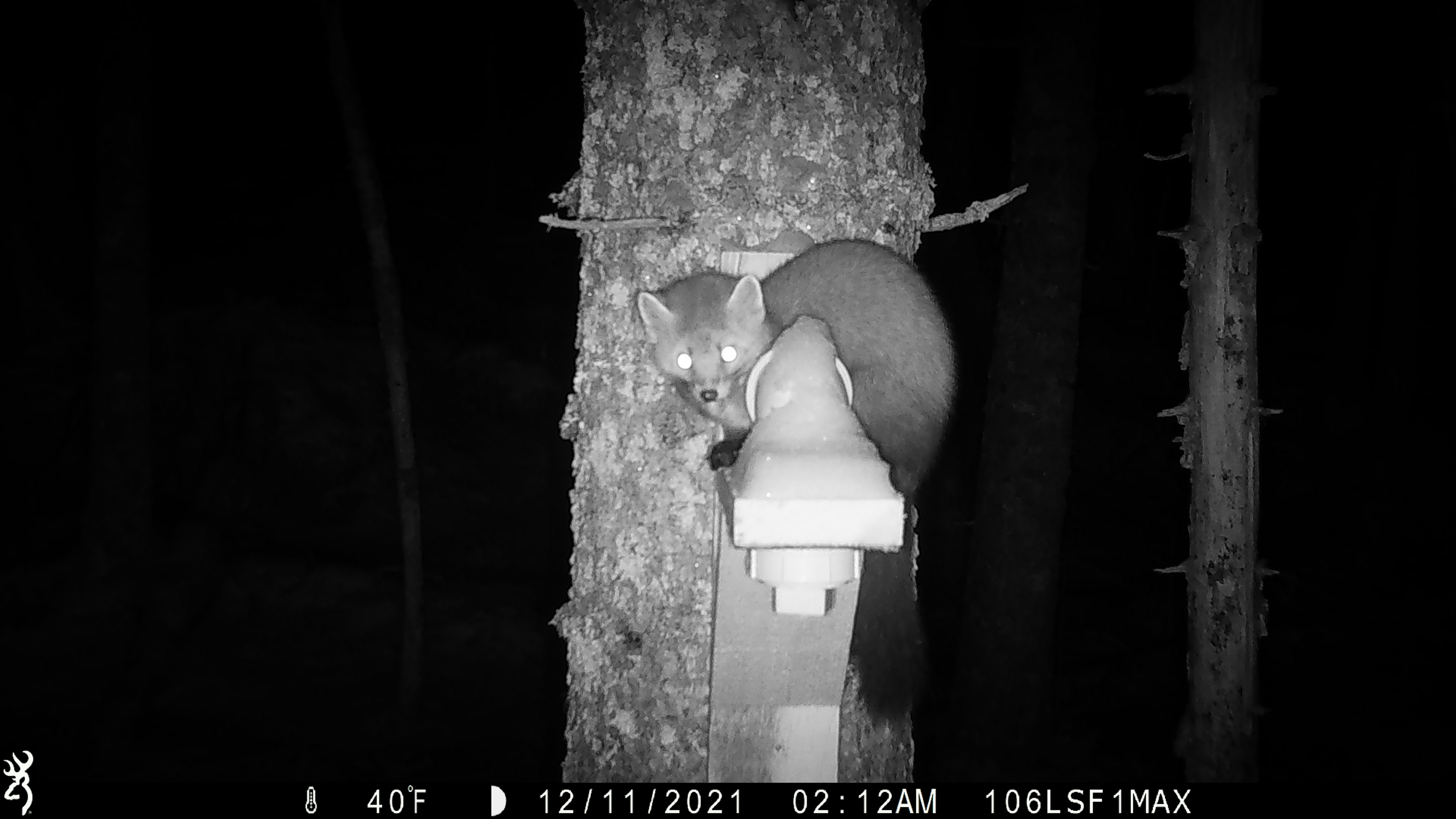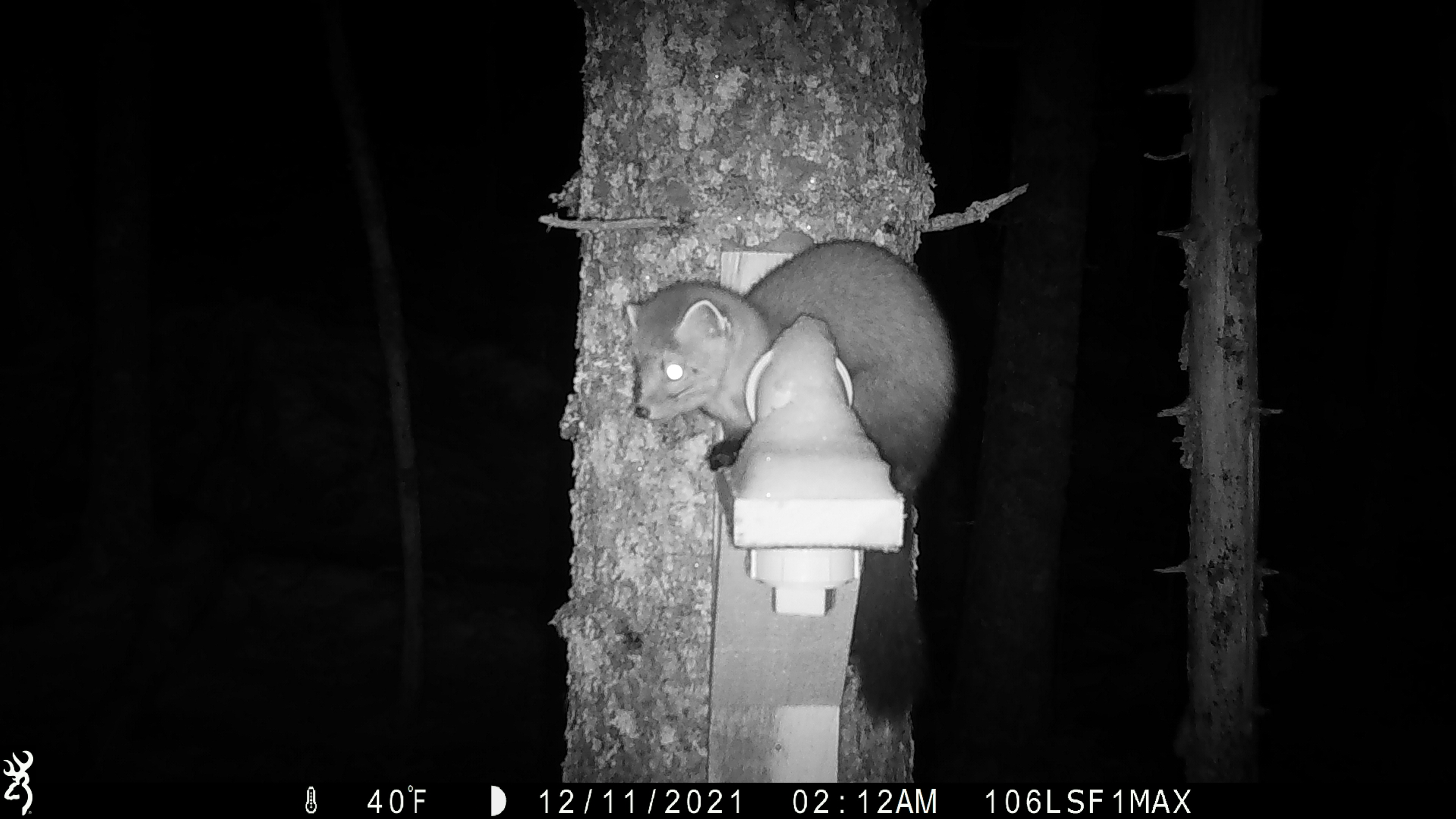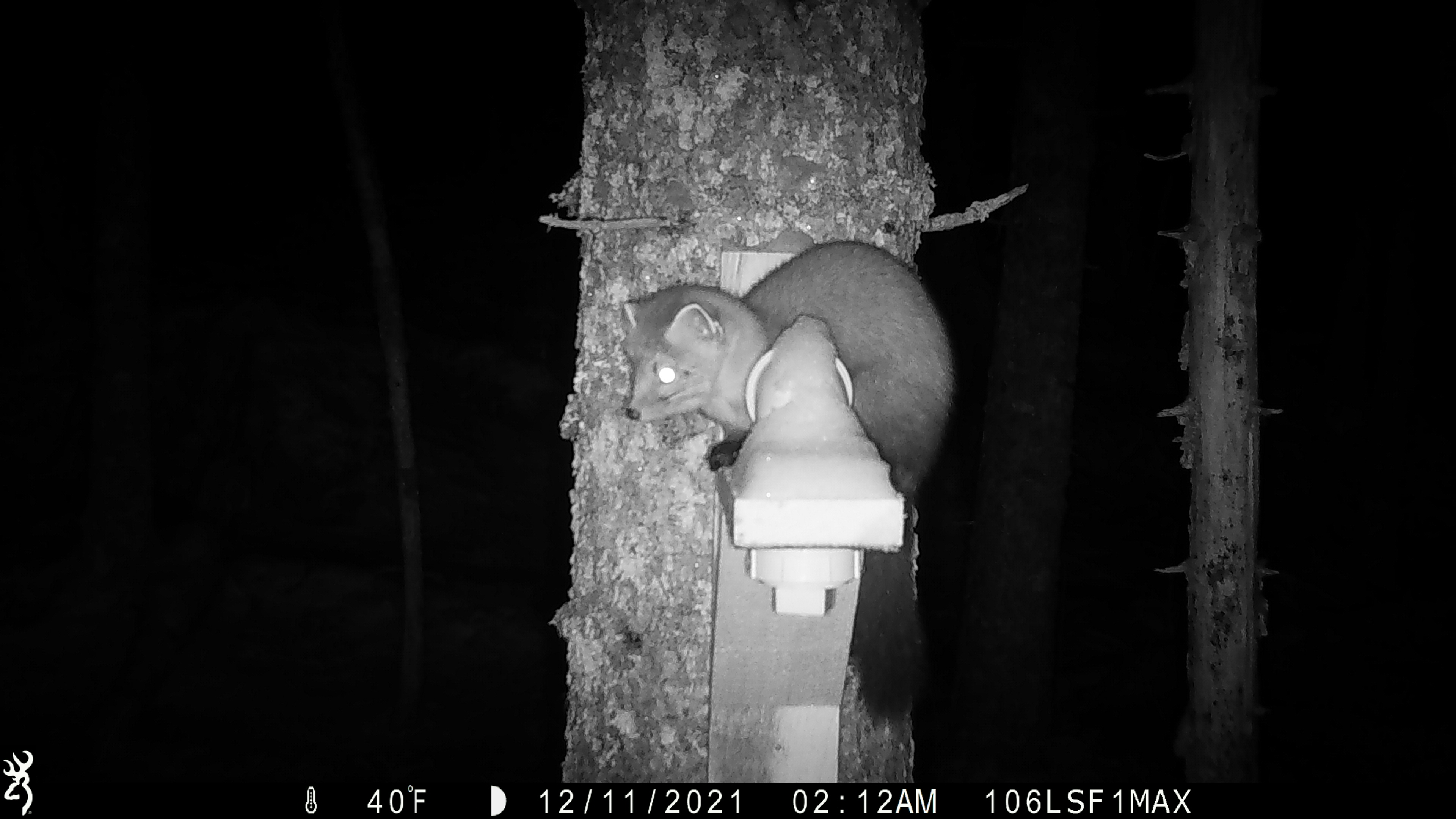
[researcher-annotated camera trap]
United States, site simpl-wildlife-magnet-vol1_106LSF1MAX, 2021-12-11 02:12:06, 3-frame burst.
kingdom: Animalia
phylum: Chordata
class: Mammalia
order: Carnivora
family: Mustelidae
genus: Martes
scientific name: Martes americana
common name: american marten